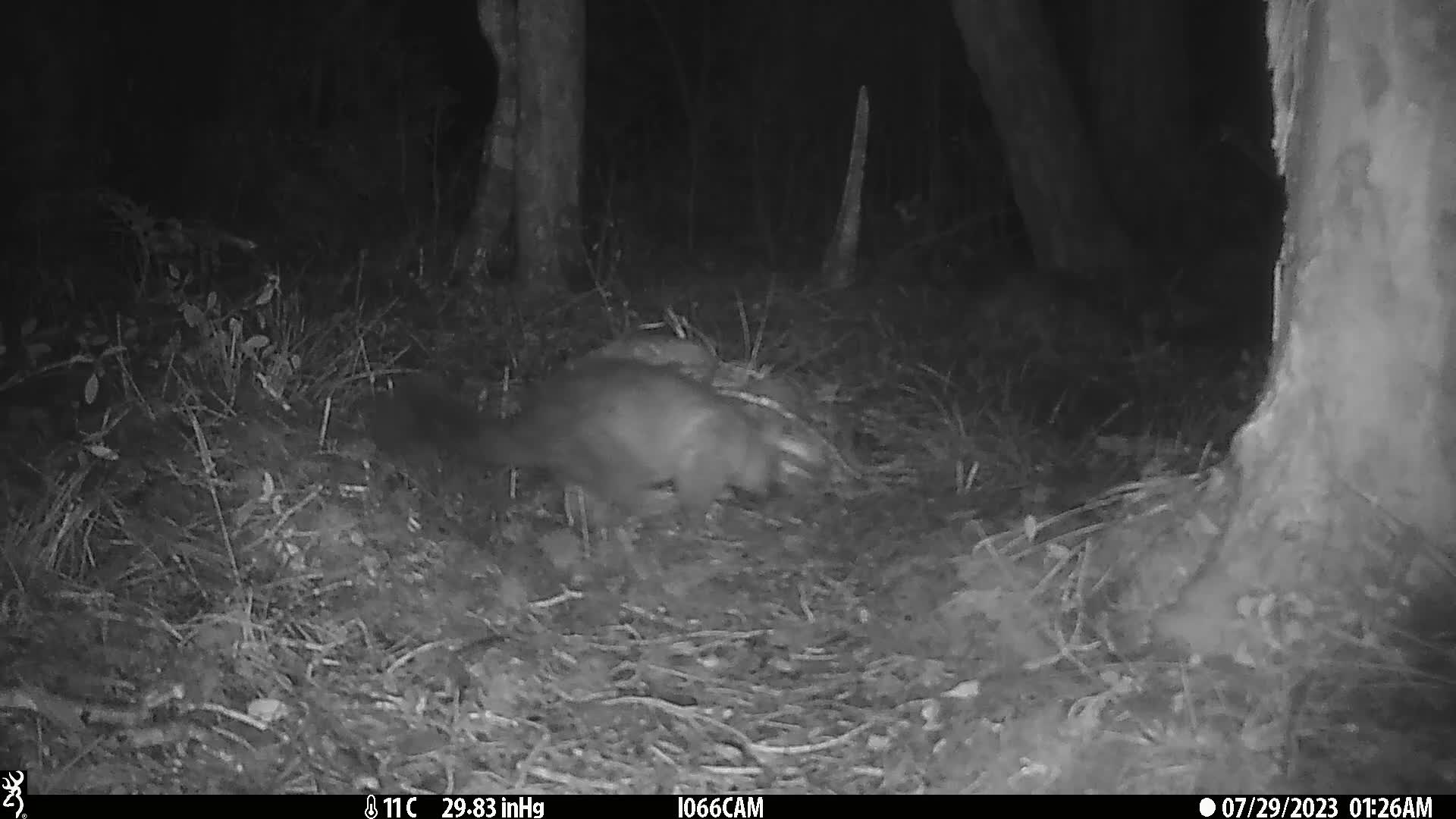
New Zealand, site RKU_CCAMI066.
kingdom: Animalia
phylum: Chordata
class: Mammalia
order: Diprotodontia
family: Phalangeridae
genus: Trichosurus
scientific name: Trichosurus vulpecula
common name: common brushtail possum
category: possum